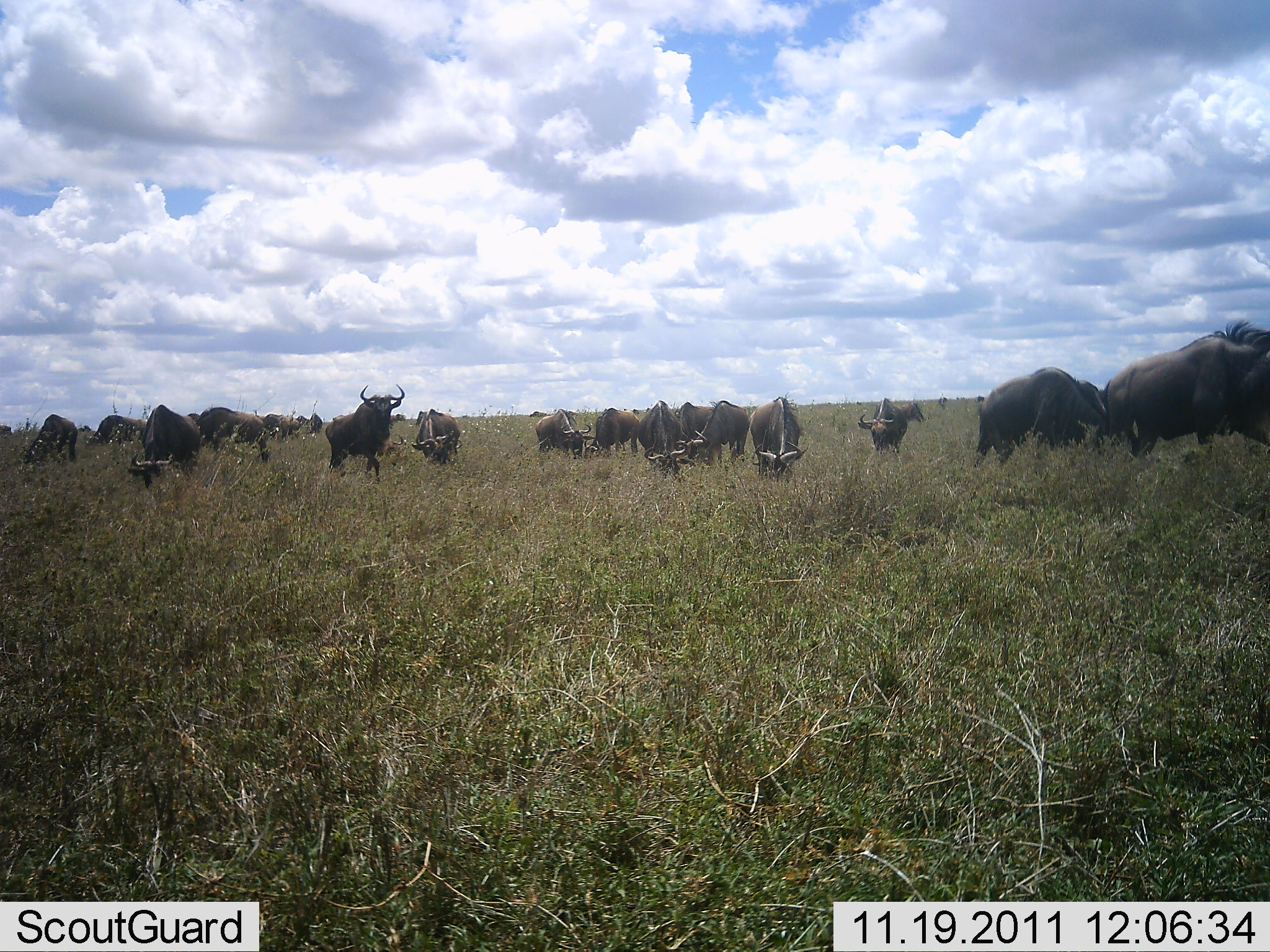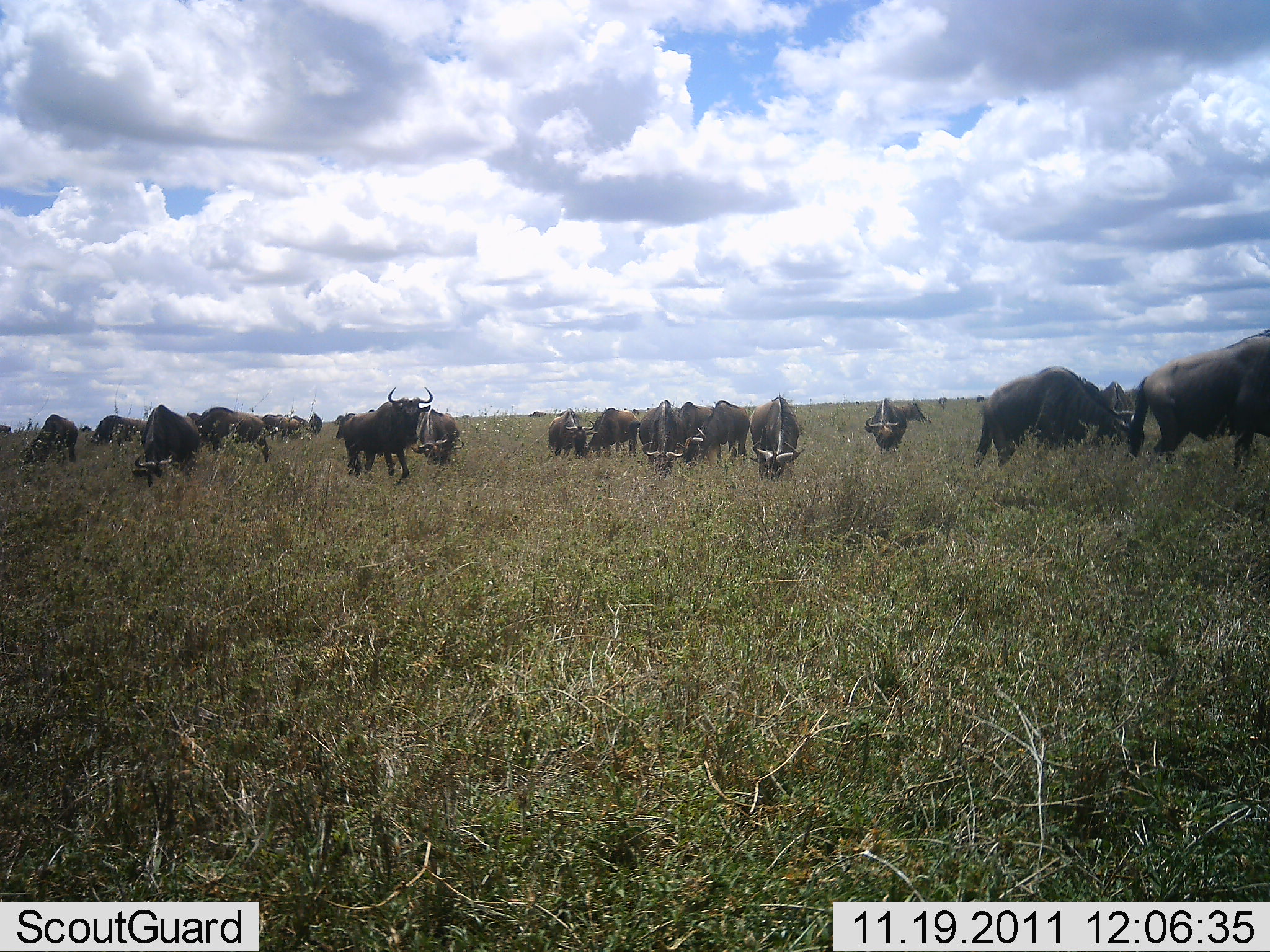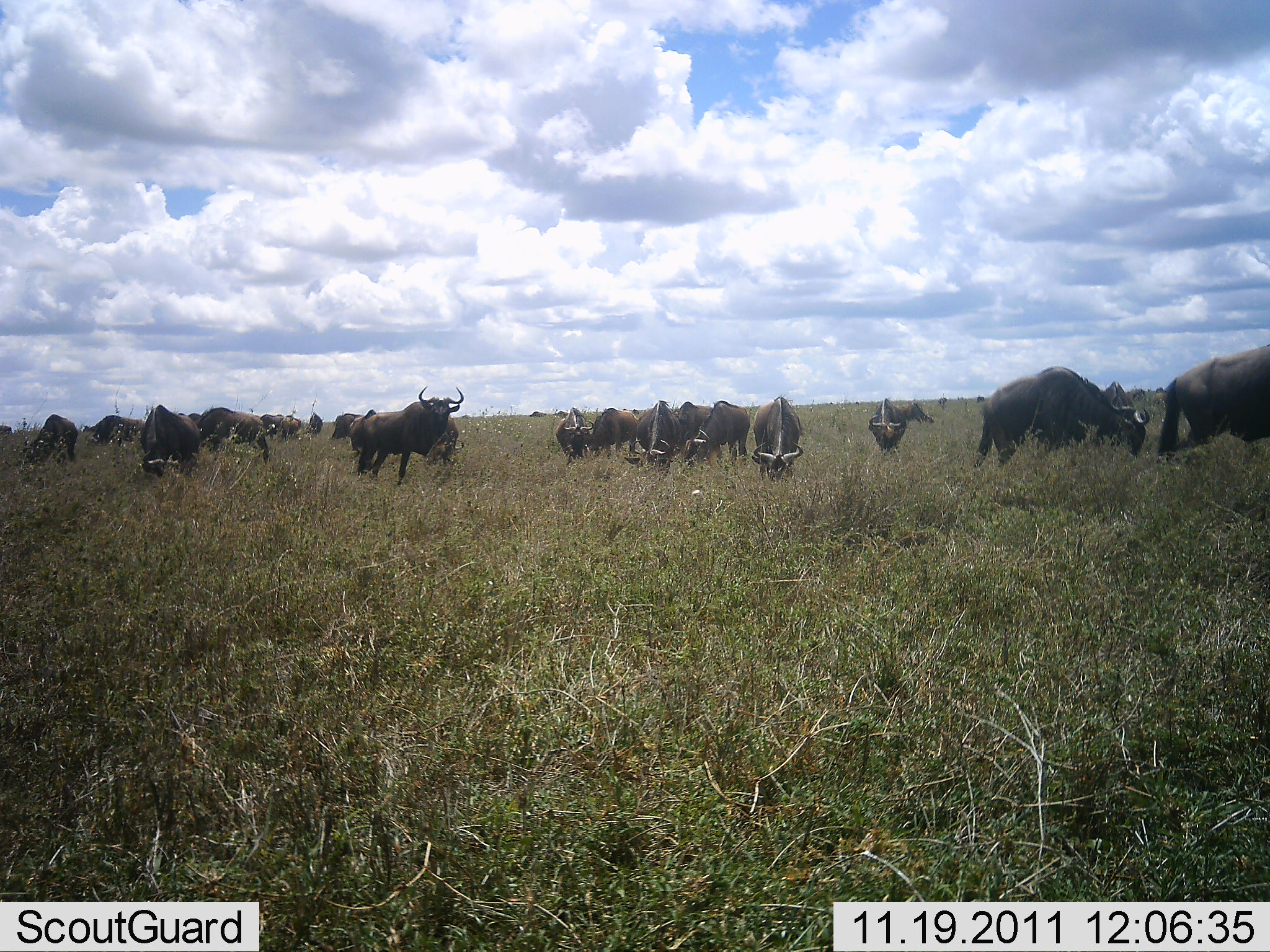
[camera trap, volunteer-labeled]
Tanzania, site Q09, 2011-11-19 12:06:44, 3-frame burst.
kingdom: Animalia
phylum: Chordata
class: Mammalia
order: Artiodactyla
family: Bovidae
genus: Connochaetes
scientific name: Connochaetes taurinus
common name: blue wildebeest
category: wildebeest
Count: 11-50.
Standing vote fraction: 43%.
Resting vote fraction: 0%.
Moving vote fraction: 36%.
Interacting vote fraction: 0%.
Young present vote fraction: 0%.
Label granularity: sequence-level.